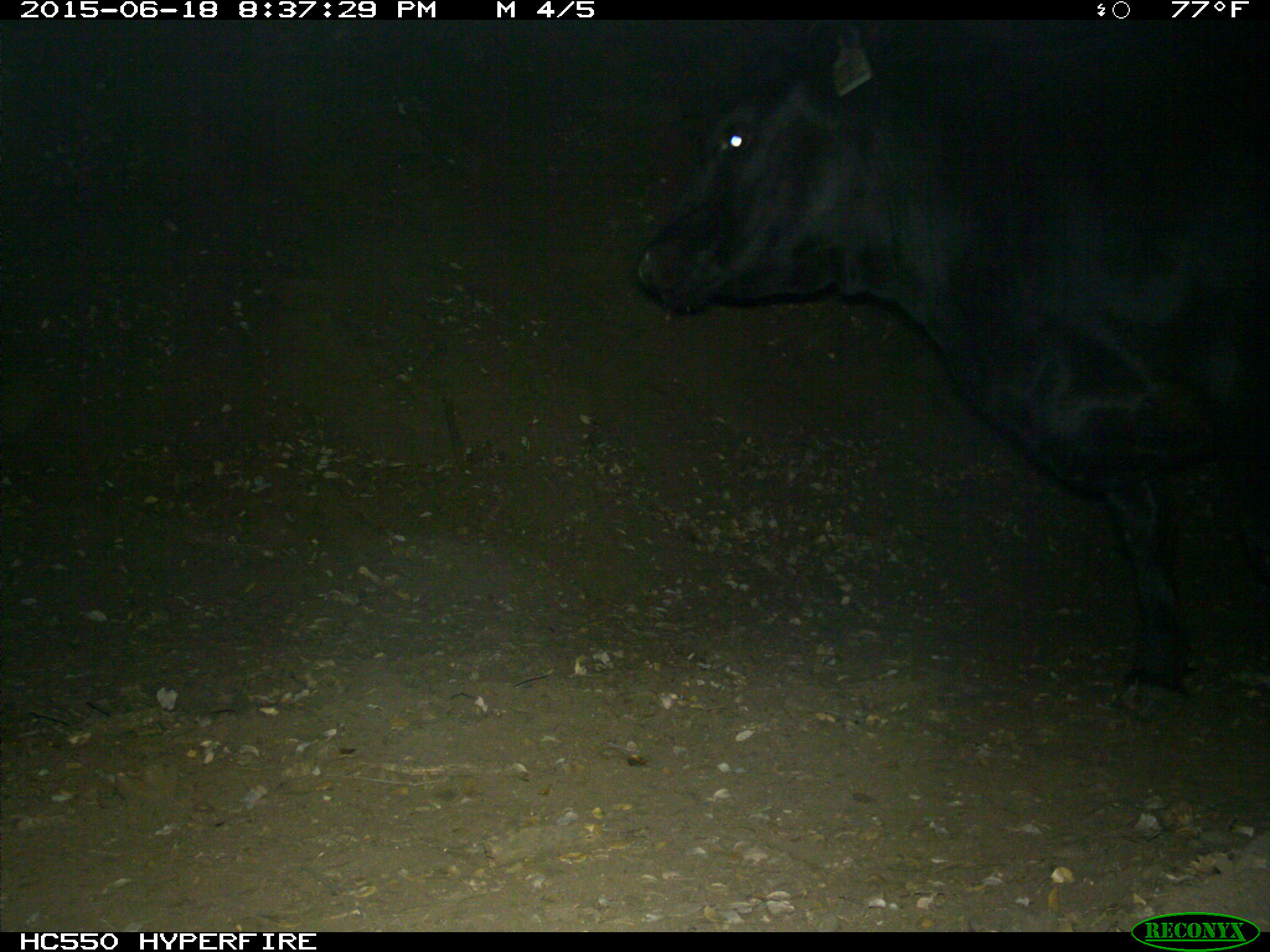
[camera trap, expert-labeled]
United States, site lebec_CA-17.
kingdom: Animalia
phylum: Chordata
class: Mammalia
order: Artiodactyla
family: Bovidae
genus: Bos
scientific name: Bos taurus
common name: domestic cow